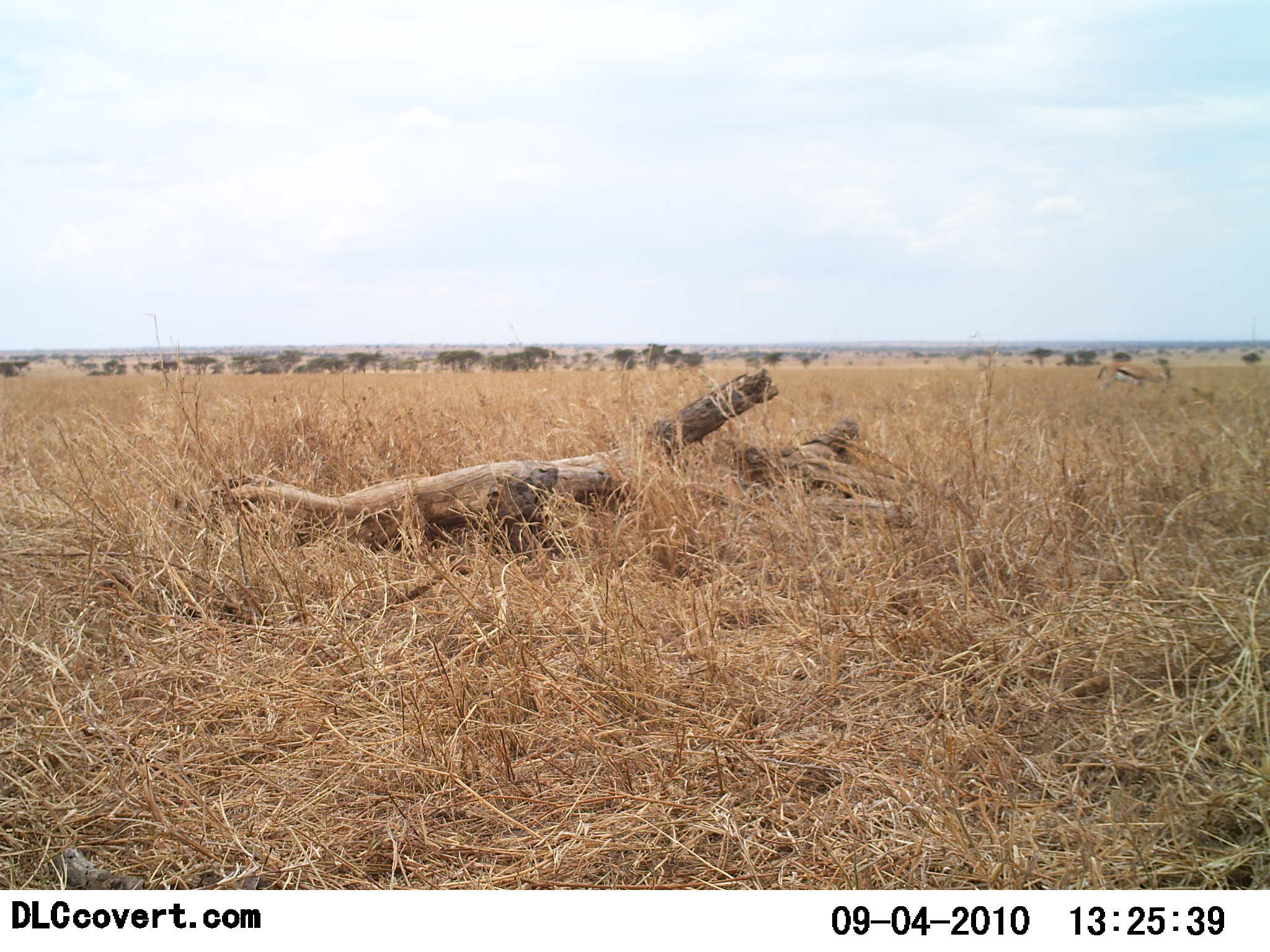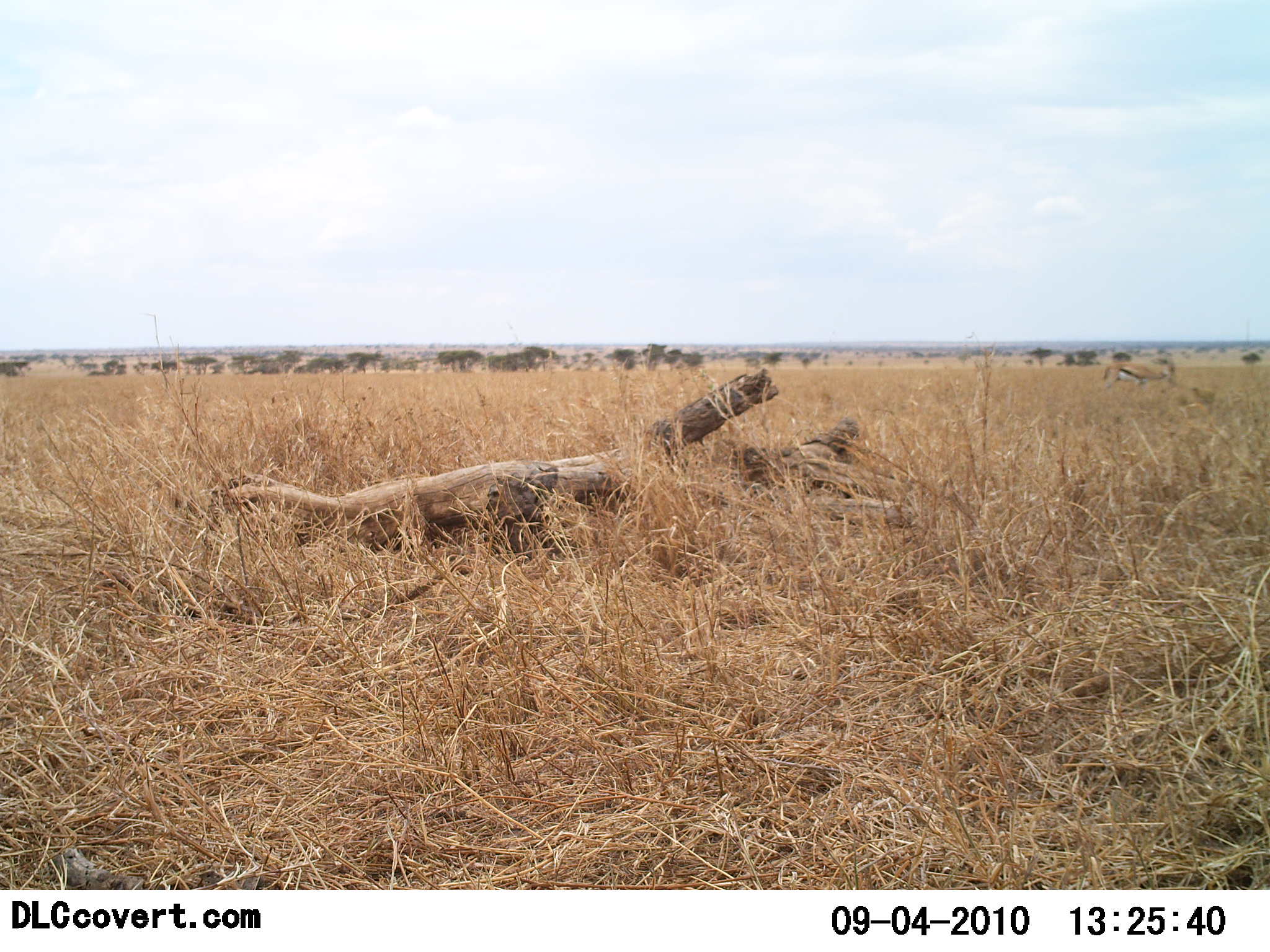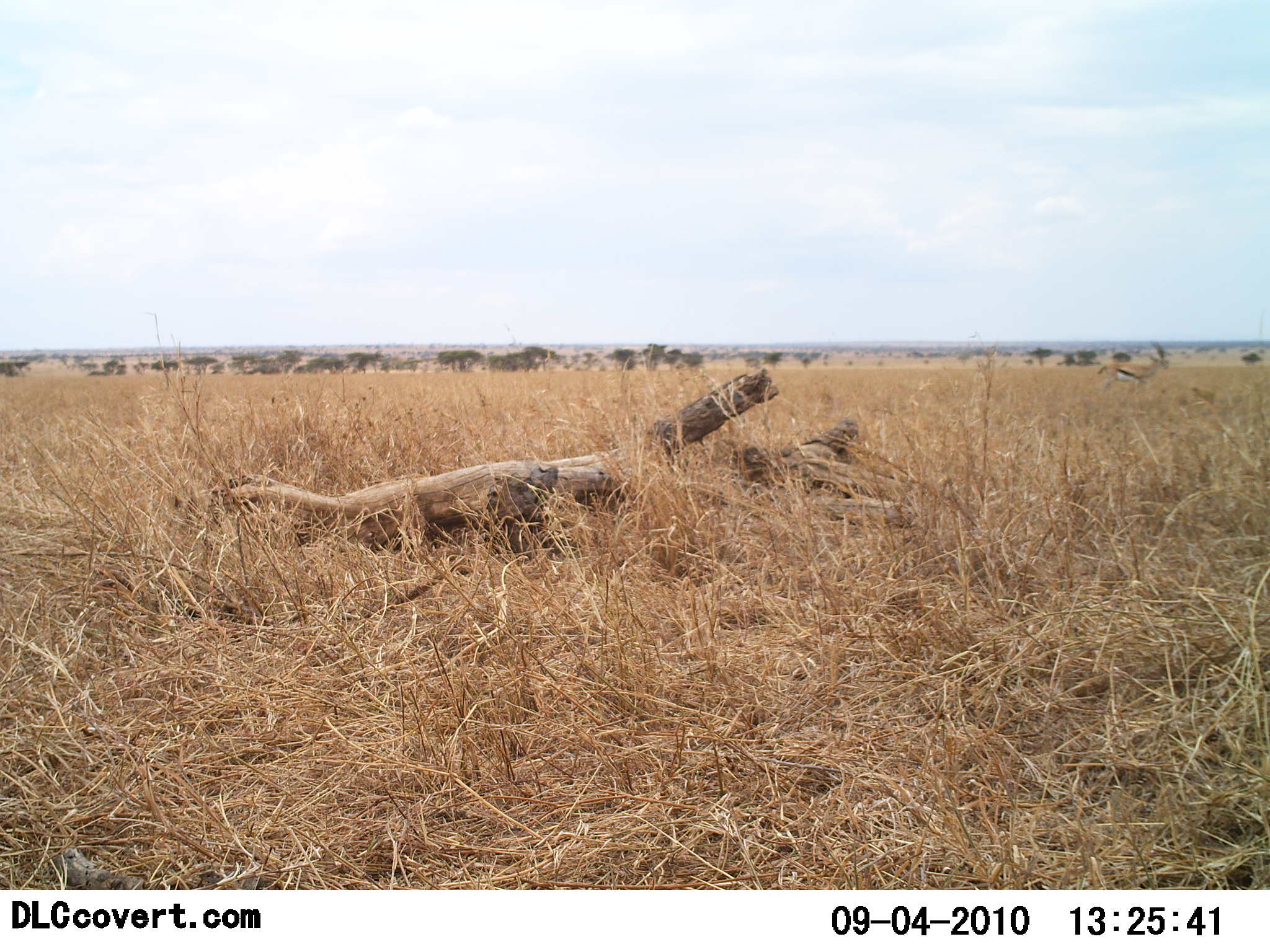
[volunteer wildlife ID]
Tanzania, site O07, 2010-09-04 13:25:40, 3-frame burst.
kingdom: Animalia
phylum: Chordata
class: Mammalia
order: Artiodactyla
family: Bovidae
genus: Eudorcas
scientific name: Eudorcas thomsonii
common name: thomson's gazelle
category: gazellethomsons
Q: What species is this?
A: Gazellethomsons (thomson's gazelle) (Eudorcas thomsonii).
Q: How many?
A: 1.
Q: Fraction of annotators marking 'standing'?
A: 33%.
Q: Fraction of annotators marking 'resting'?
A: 0%.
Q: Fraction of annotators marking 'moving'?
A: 0%.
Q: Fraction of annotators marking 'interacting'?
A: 0%.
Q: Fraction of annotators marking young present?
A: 0%.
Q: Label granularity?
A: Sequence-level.